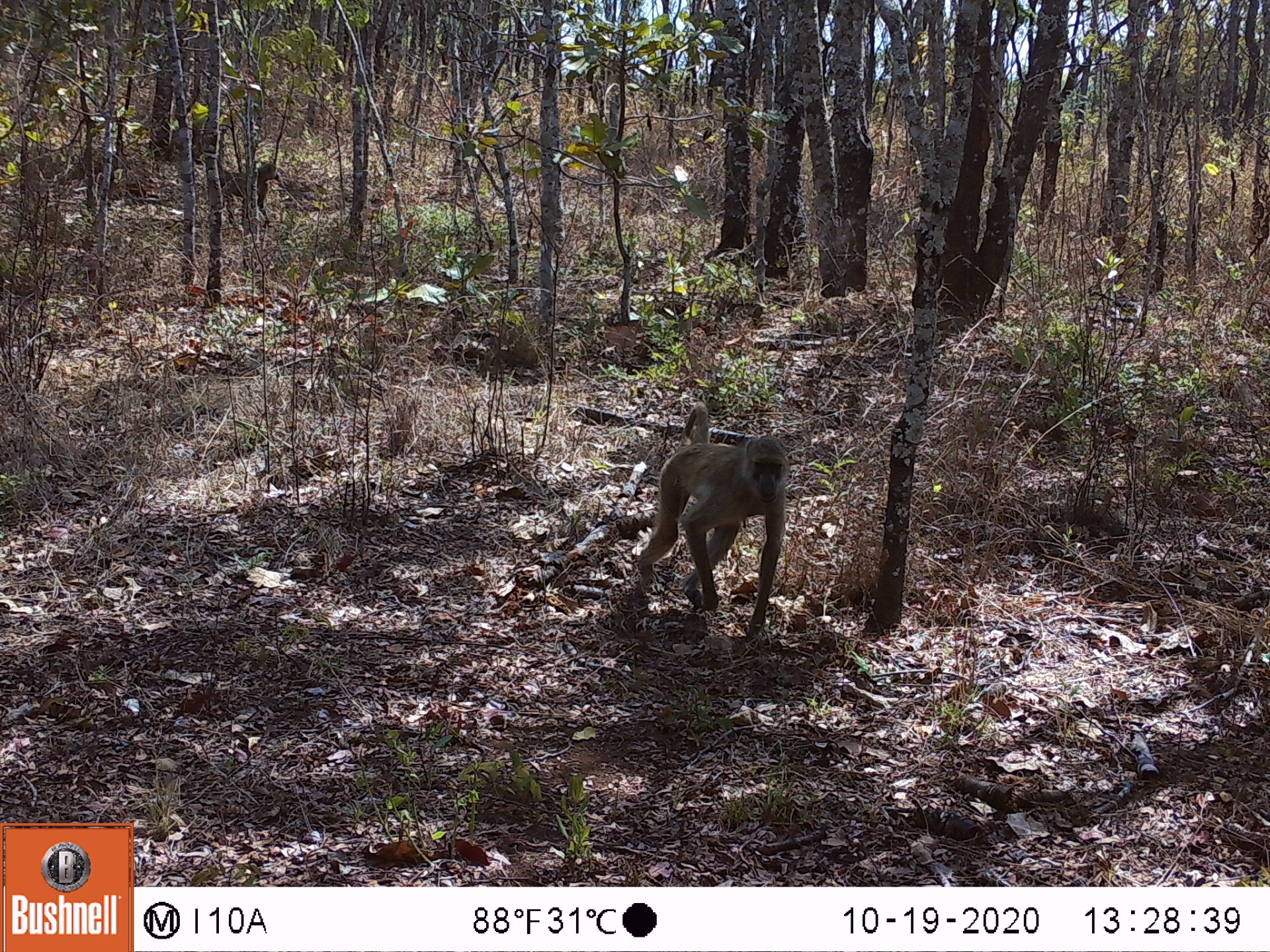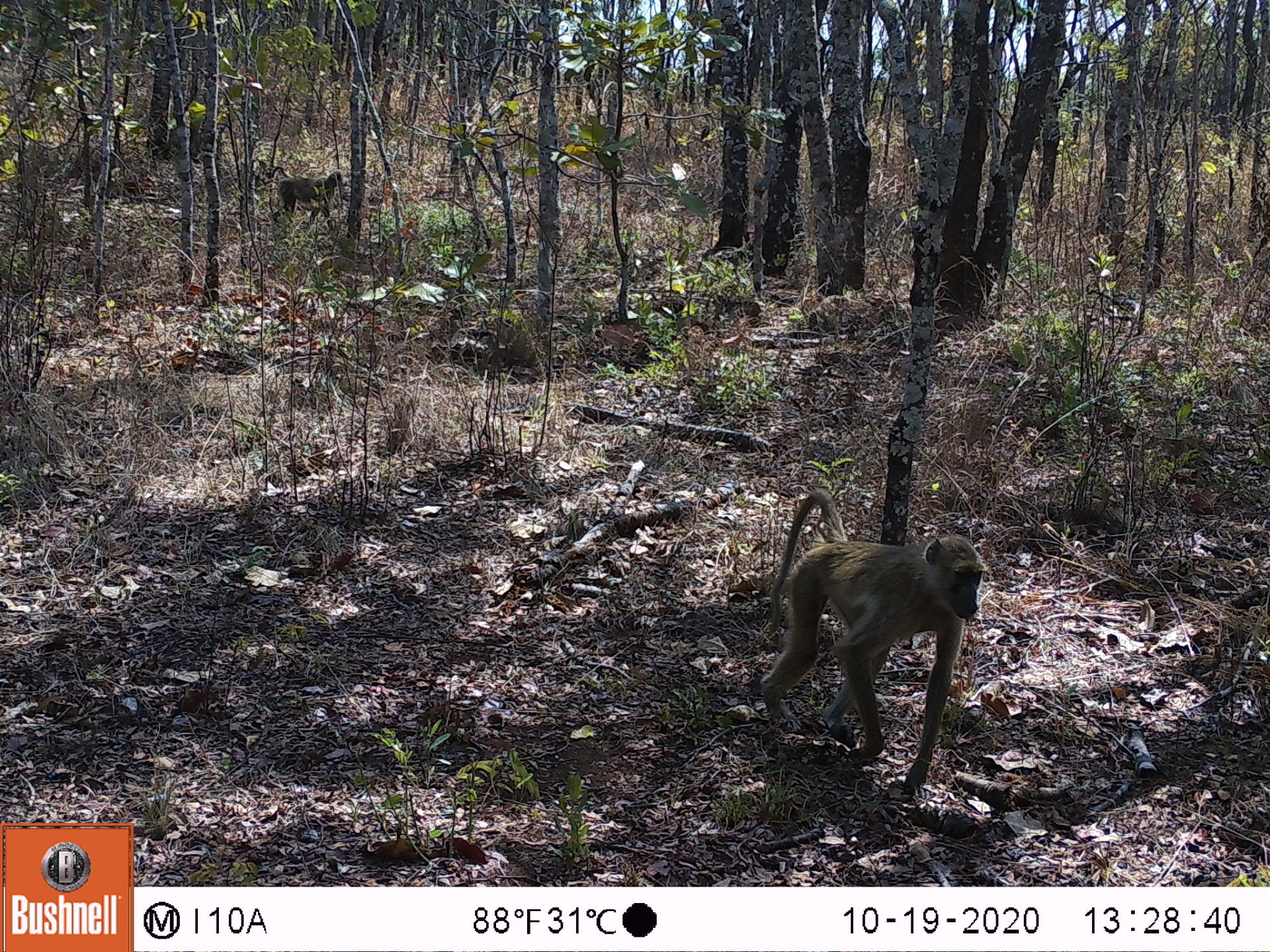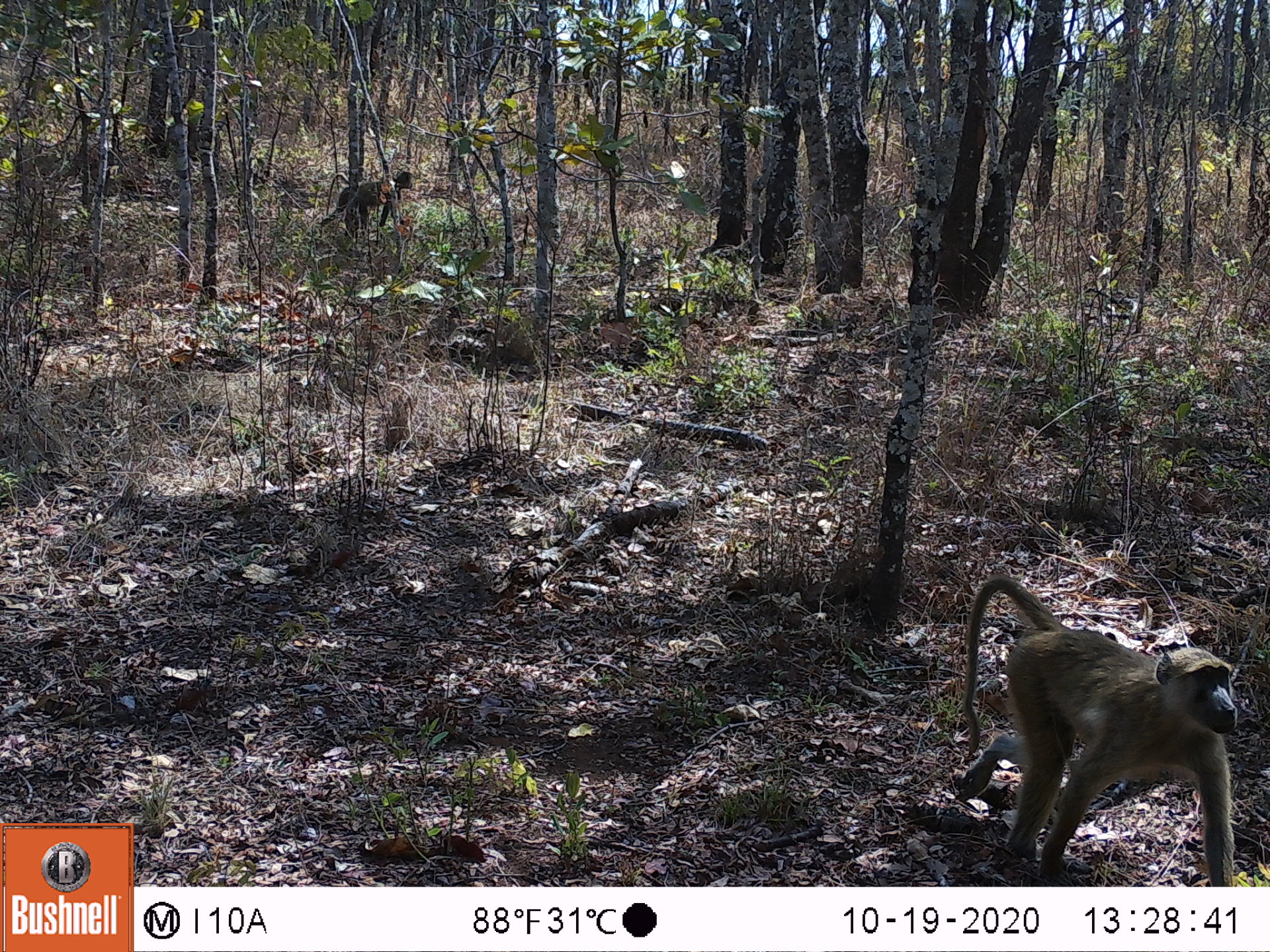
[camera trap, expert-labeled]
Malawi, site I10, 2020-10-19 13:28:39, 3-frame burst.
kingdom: Animalia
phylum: Chordata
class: Mammalia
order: Primates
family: Cercopithecidae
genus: Papio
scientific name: Papio cynocephalus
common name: yellow baboon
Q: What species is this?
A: Yellow baboon (Papio cynocephalus).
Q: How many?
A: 1.